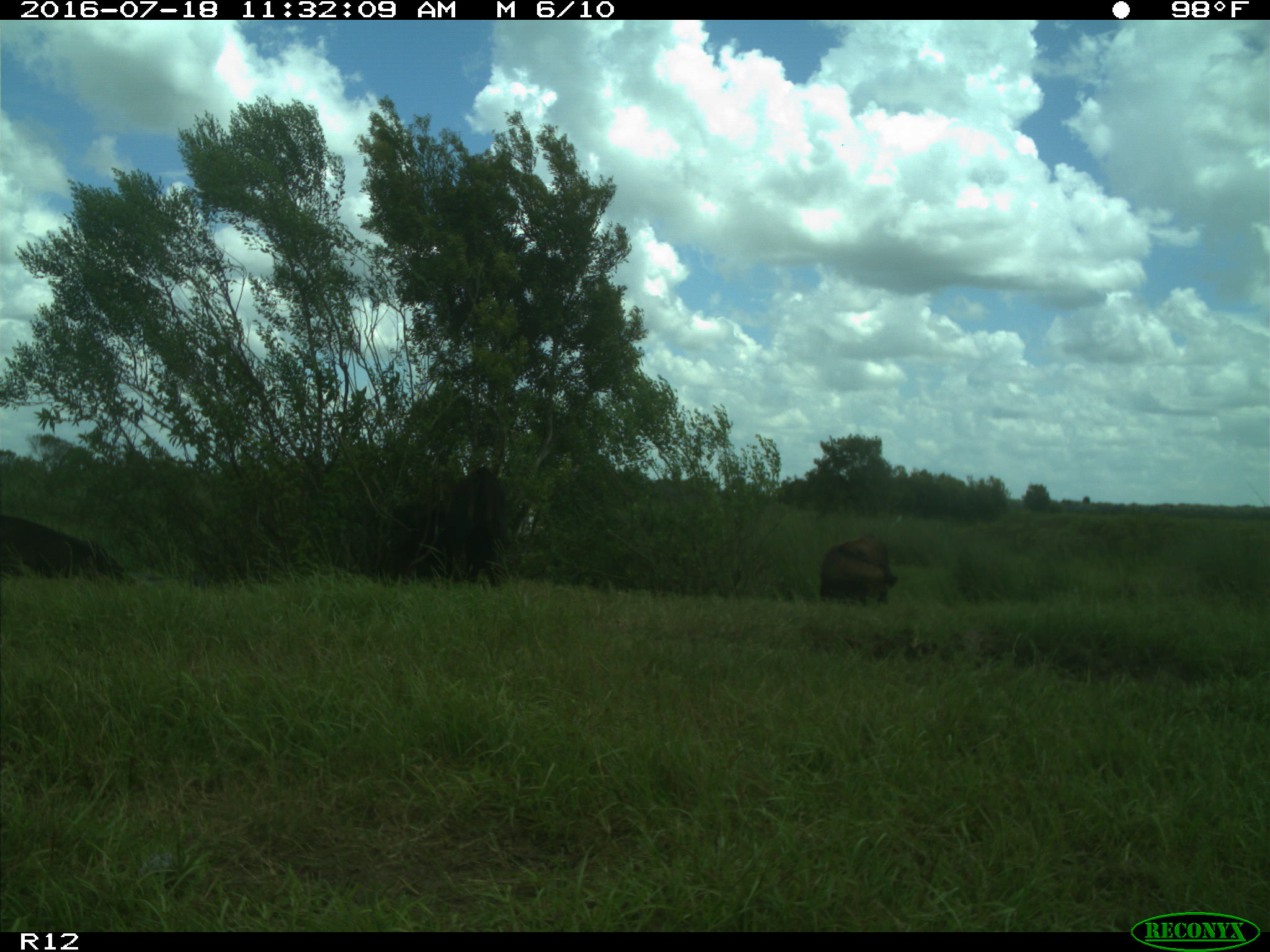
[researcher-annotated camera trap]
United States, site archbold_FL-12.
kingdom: Animalia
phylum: Chordata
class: Mammalia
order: Artiodactyla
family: Bovidae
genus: Bos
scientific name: Bos taurus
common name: domestic cow